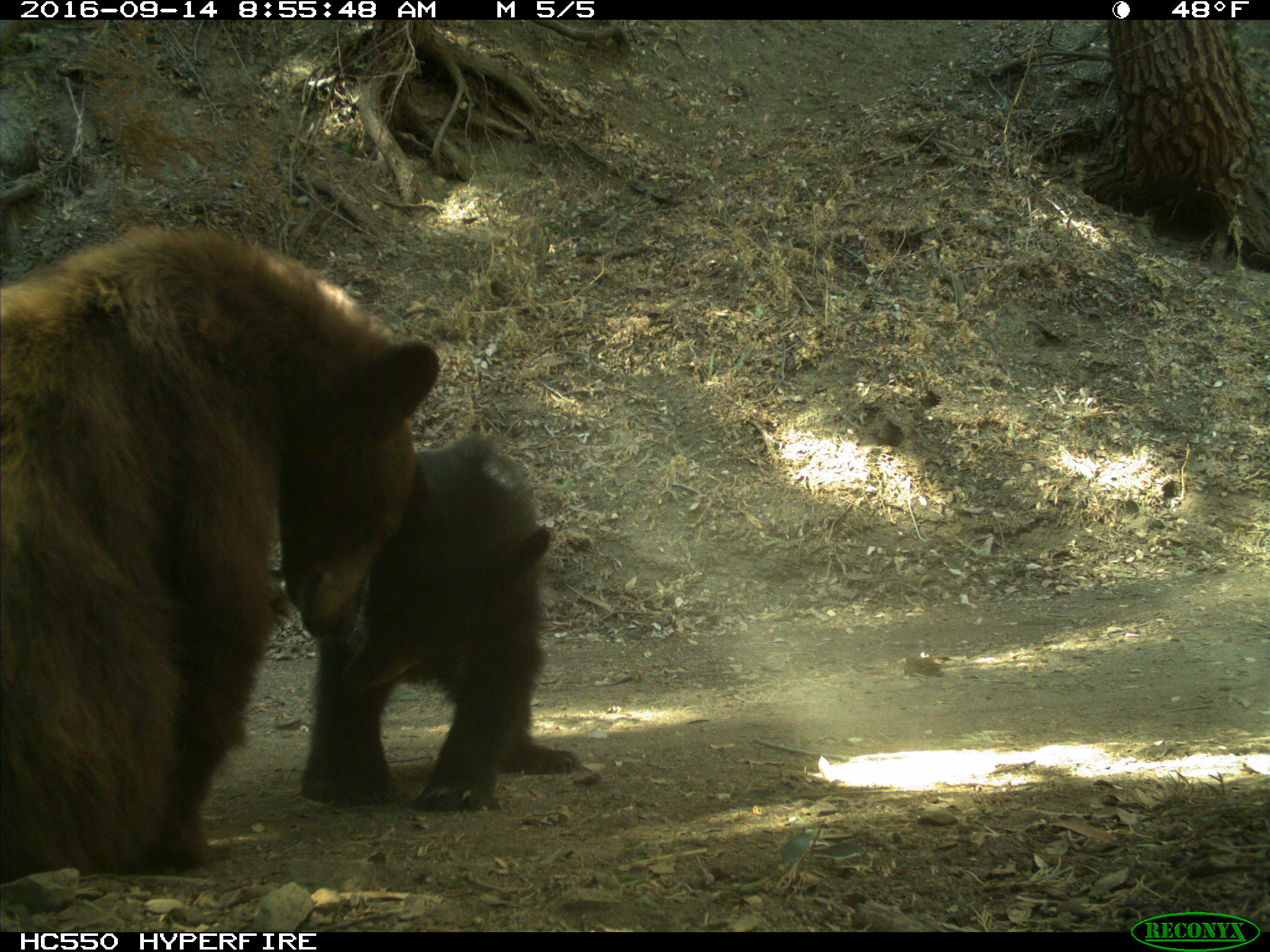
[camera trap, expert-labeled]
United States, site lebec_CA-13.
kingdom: Animalia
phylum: Chordata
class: Mammalia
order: Carnivora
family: Ursidae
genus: Ursus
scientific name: Ursus americanus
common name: american black bear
Ursus americanus (american black bear).